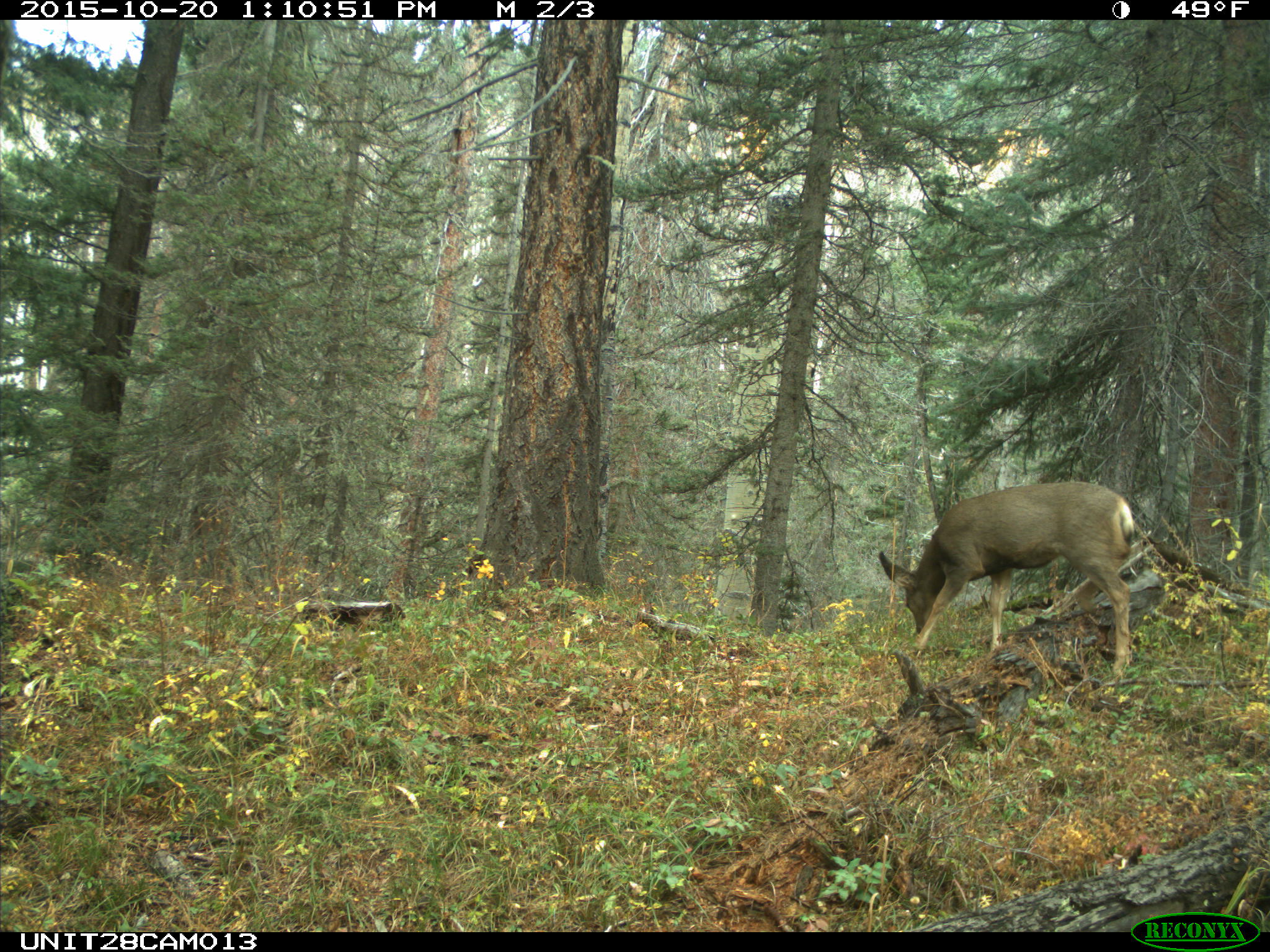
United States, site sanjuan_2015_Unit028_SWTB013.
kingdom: Animalia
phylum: Chordata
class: Mammalia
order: Artiodactyla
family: Cervidae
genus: Odocoileus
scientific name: Odocoileus hemionus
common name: mule deer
Odocoileus hemionus (mule deer).